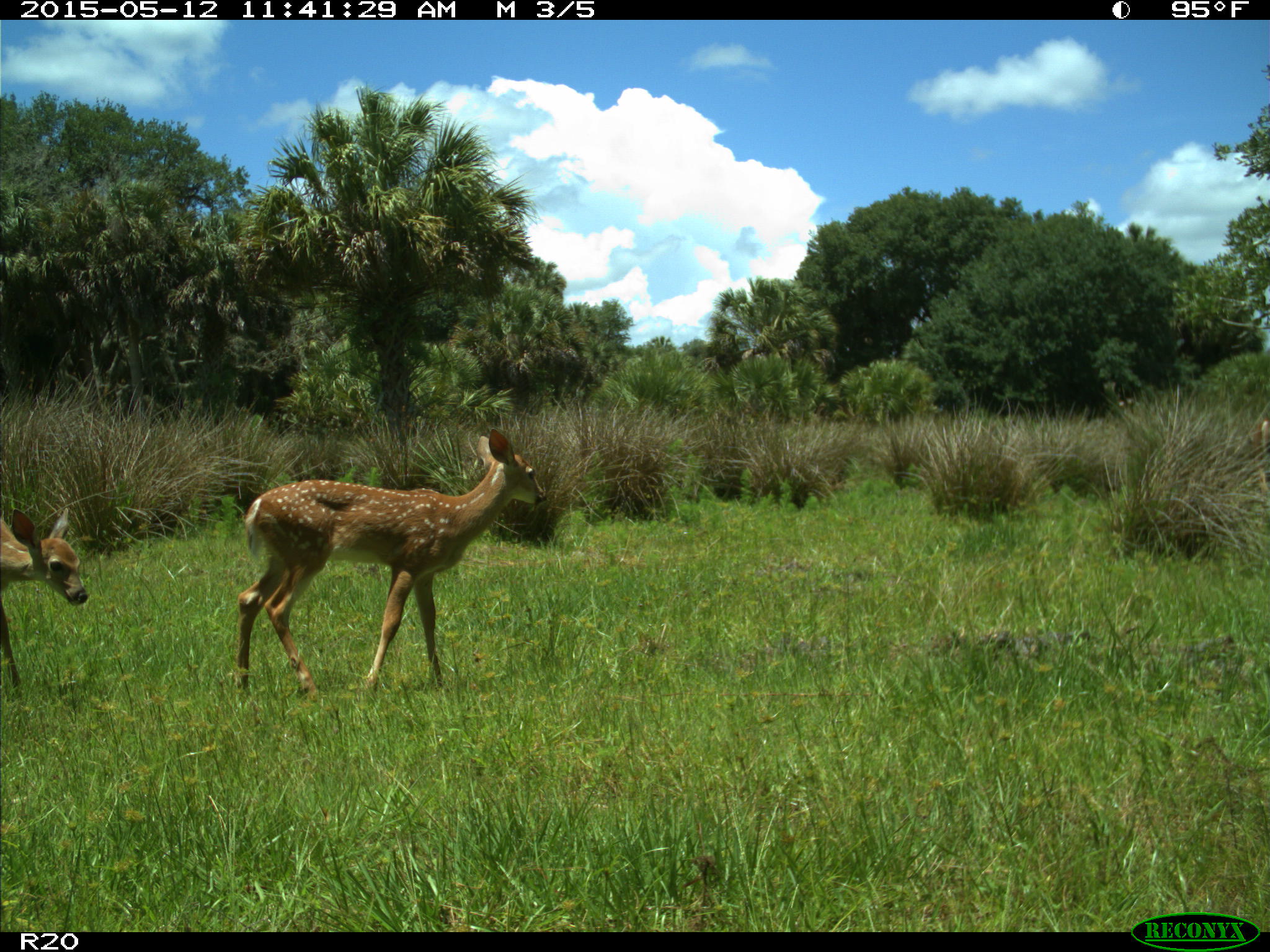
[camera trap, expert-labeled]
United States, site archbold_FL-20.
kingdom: Animalia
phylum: Chordata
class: Mammalia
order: Artiodactyla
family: Cervidae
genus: Odocoileus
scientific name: Odocoileus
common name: deer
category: unidentified deer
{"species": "unidentified deer (deer) (Odocoileus)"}